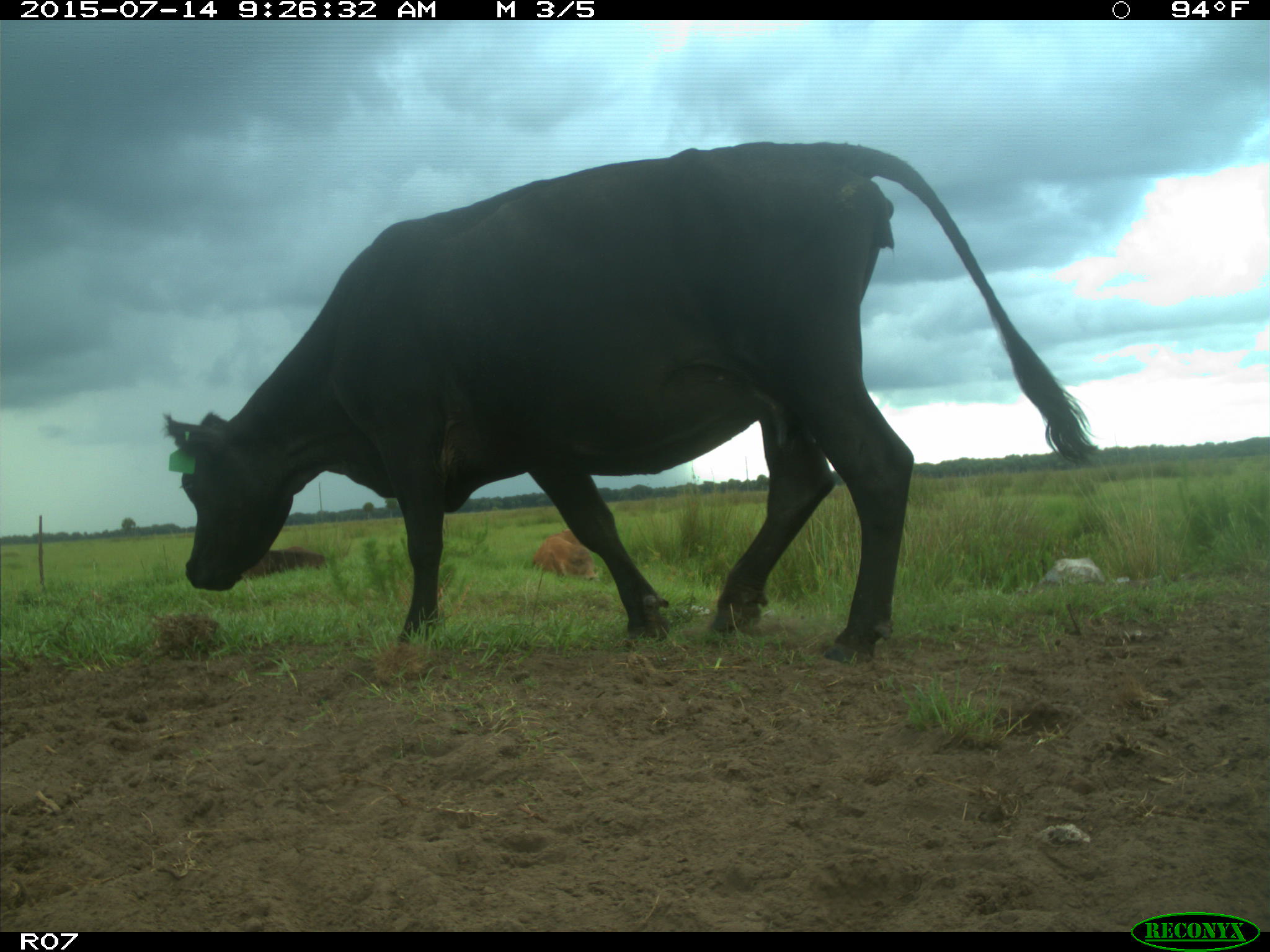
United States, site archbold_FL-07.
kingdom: Animalia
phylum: Chordata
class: Mammalia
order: Artiodactyla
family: Bovidae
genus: Bos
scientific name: Bos taurus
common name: domestic cow